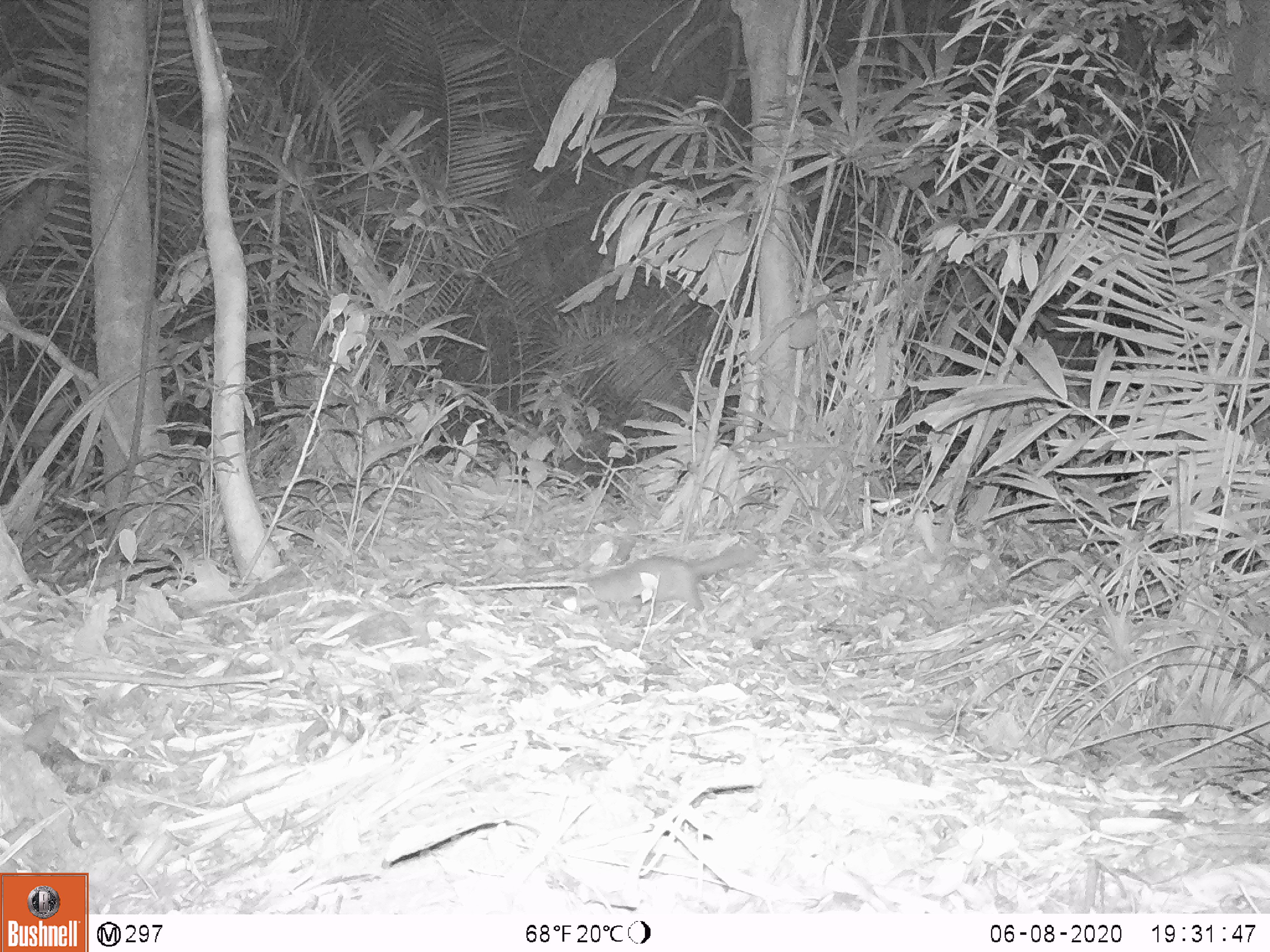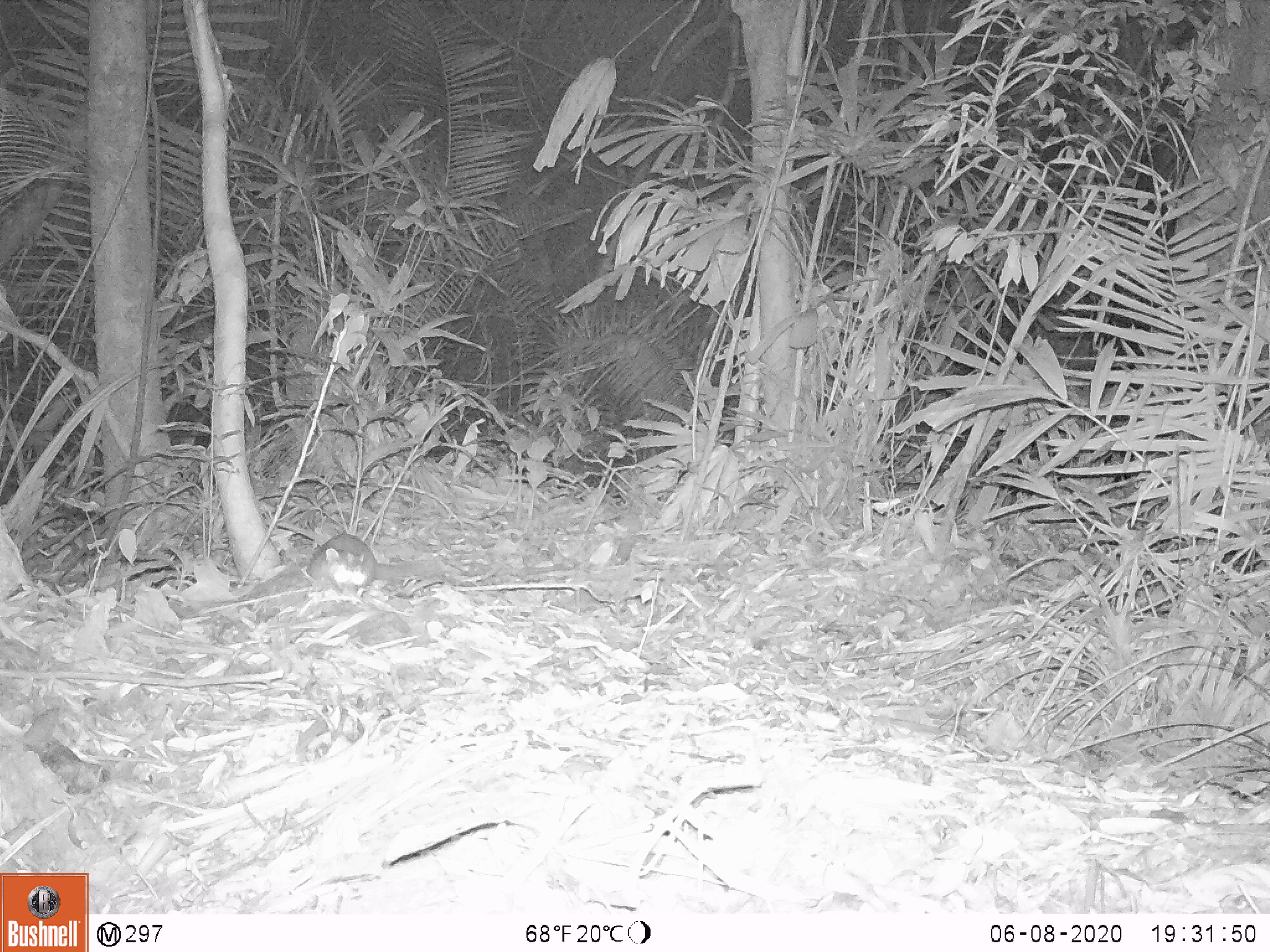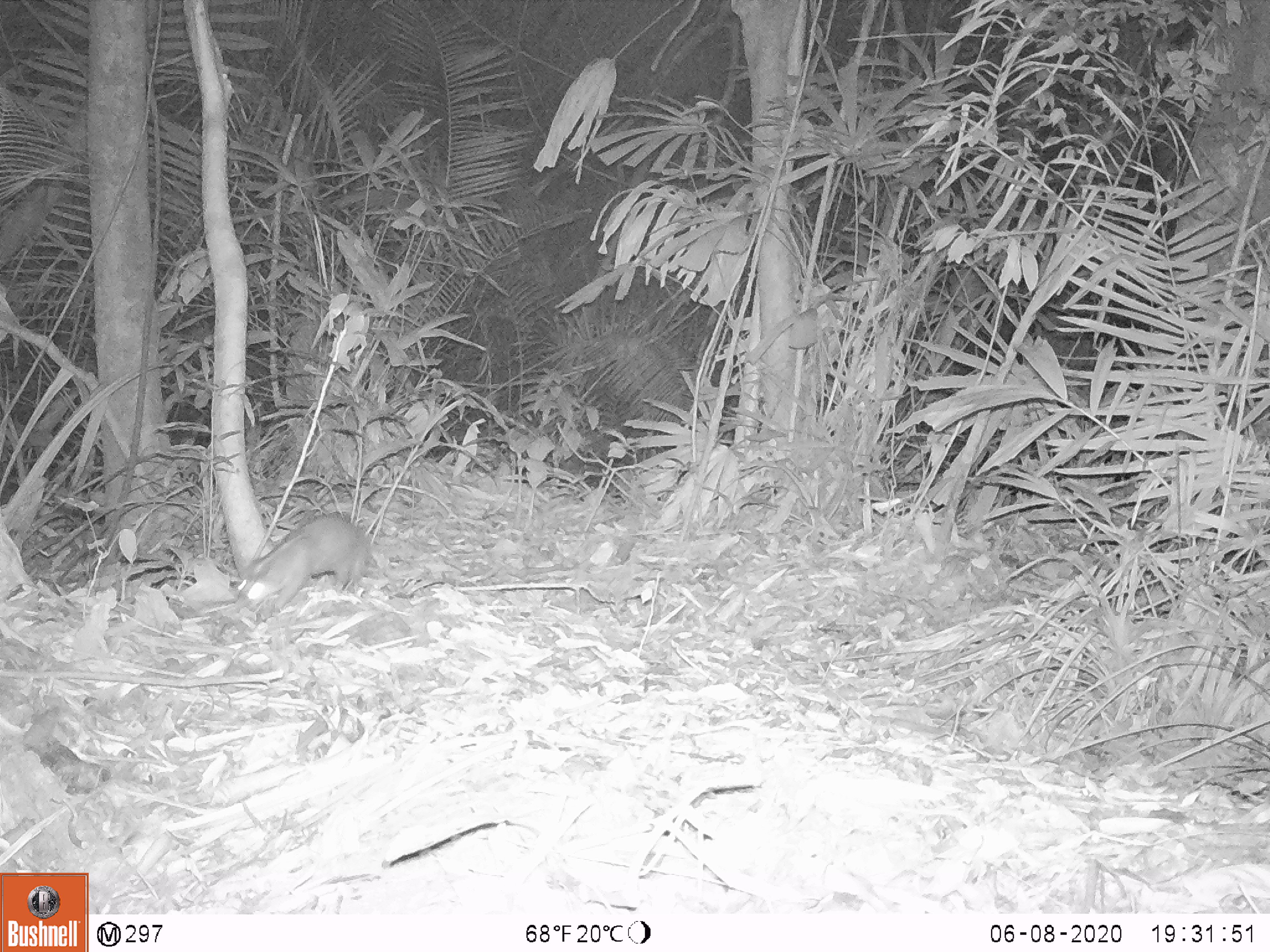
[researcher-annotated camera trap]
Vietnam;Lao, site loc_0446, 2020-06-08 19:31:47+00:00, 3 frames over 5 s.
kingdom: Animalia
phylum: Chordata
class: Mammalia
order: Carnivora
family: Mustelidae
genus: Melogale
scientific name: Melogale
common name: ferret badger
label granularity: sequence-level